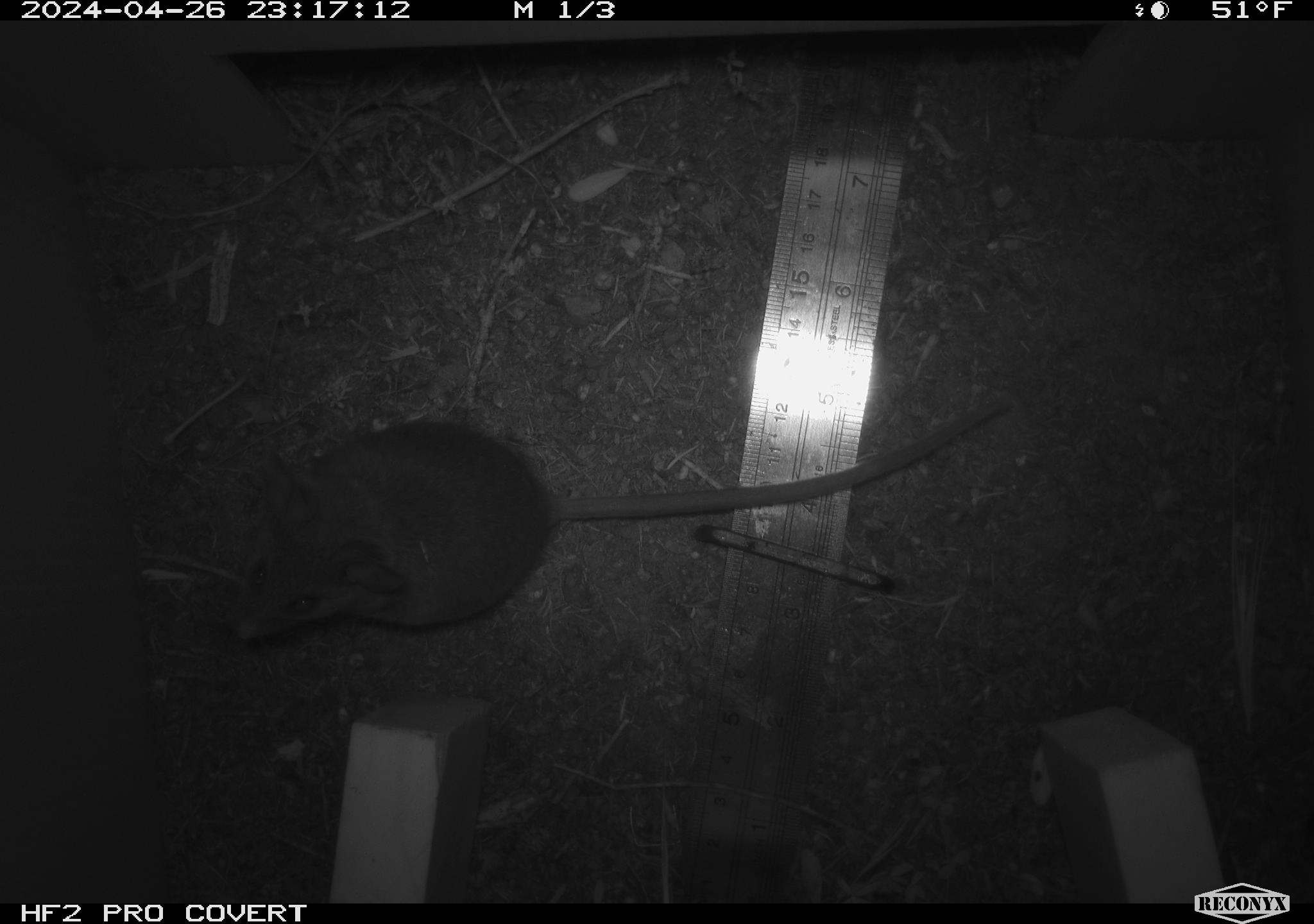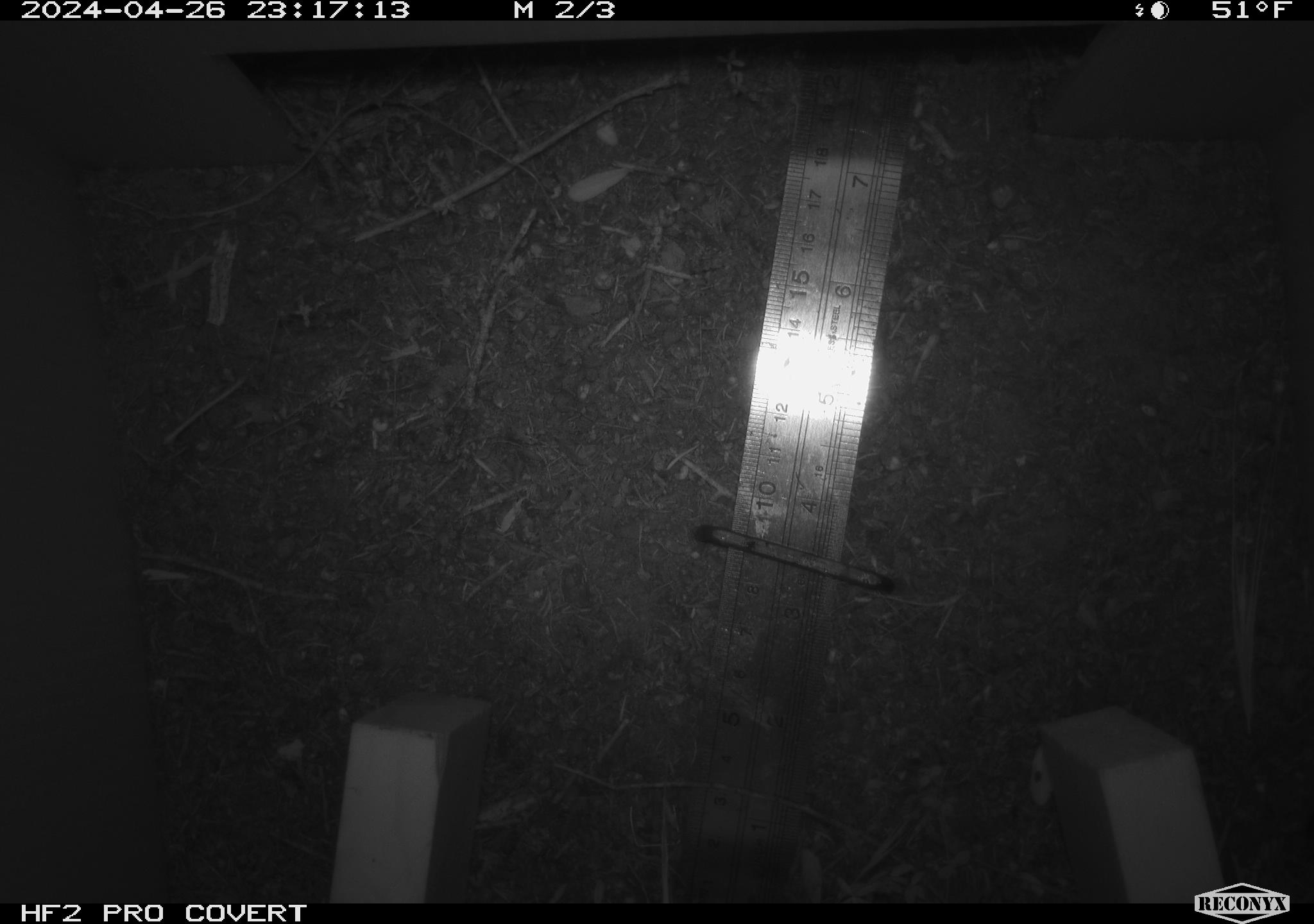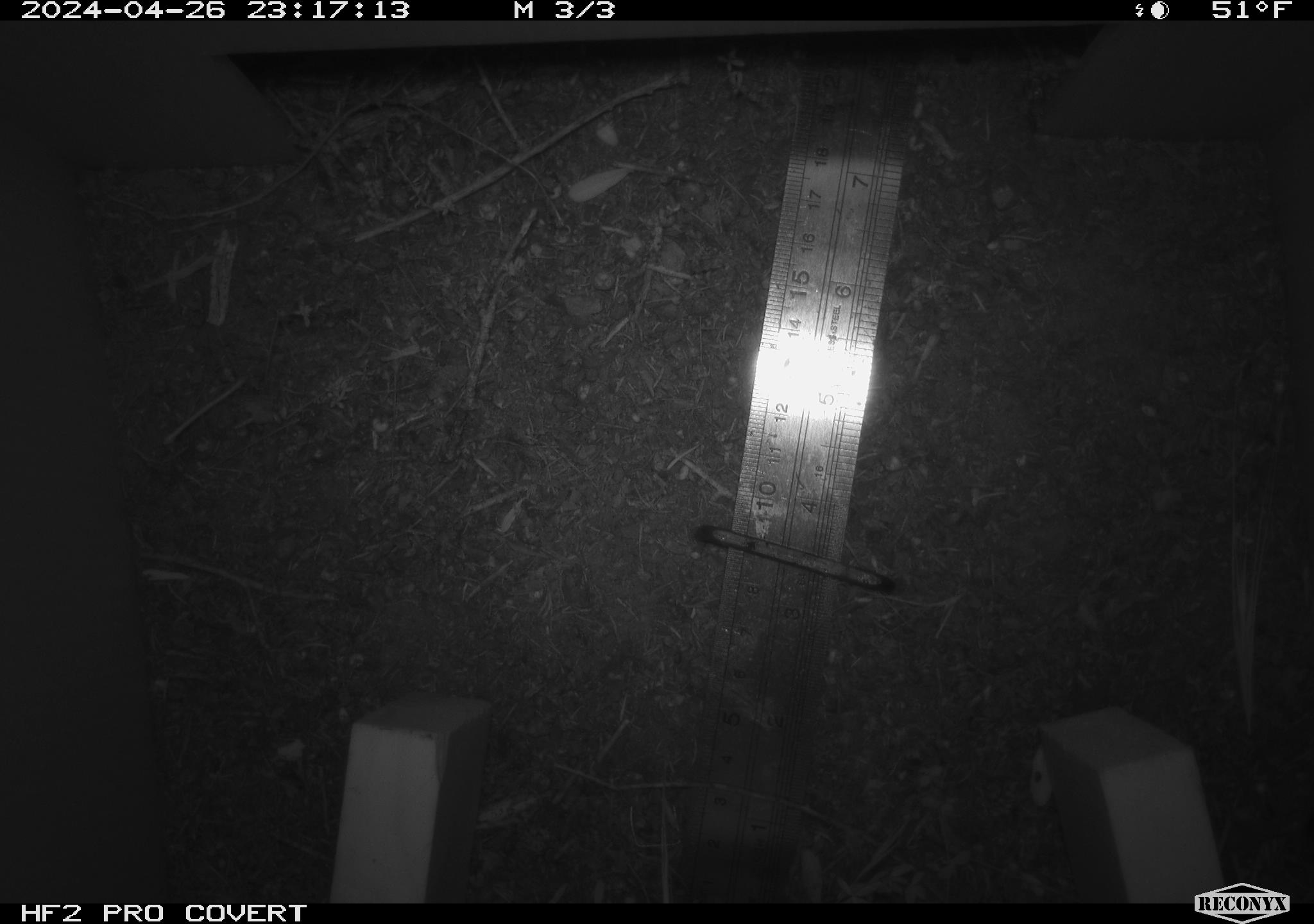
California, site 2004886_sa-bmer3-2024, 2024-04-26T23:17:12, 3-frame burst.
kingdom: Animalia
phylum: Chordata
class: Mammalia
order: Rodentia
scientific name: Rodentia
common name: mouse species